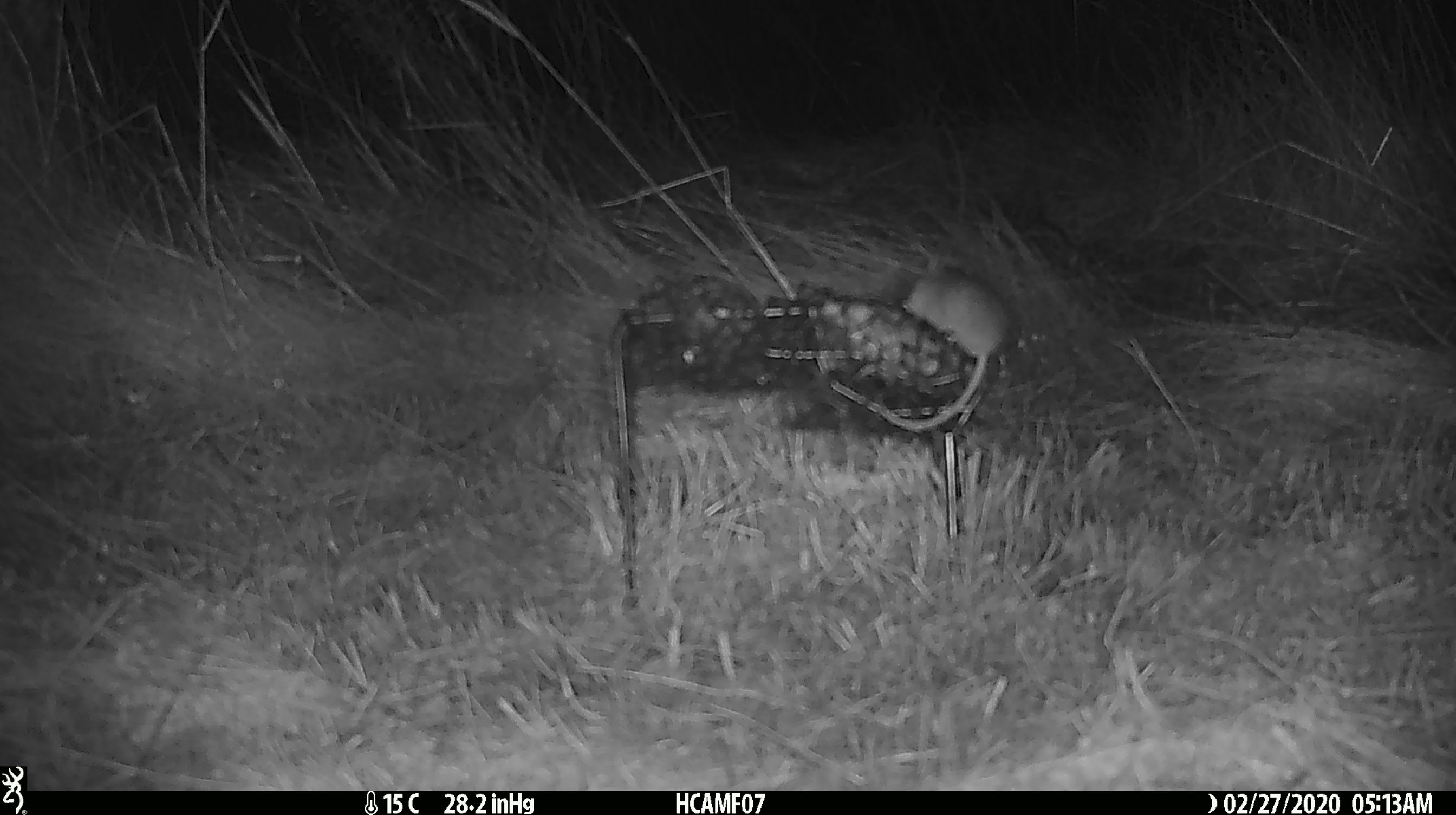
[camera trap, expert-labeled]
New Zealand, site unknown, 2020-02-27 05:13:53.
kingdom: Animalia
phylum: Chordata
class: Mammalia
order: Rodentia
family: Muridae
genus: Mus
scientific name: Mus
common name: mouse